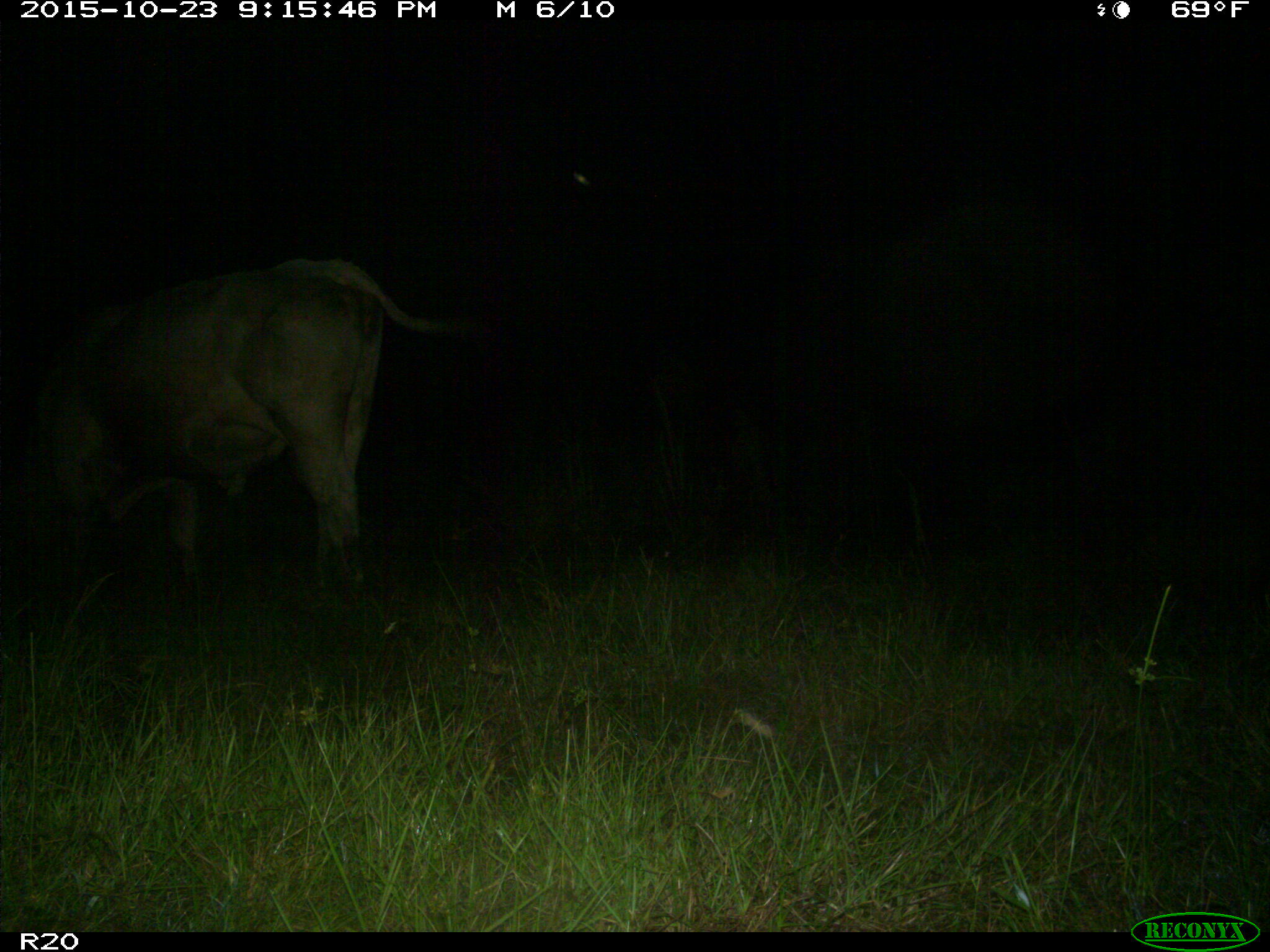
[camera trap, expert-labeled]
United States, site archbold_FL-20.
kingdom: Animalia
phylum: Chordata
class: Mammalia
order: Artiodactyla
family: Bovidae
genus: Bos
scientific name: Bos taurus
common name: domestic cow